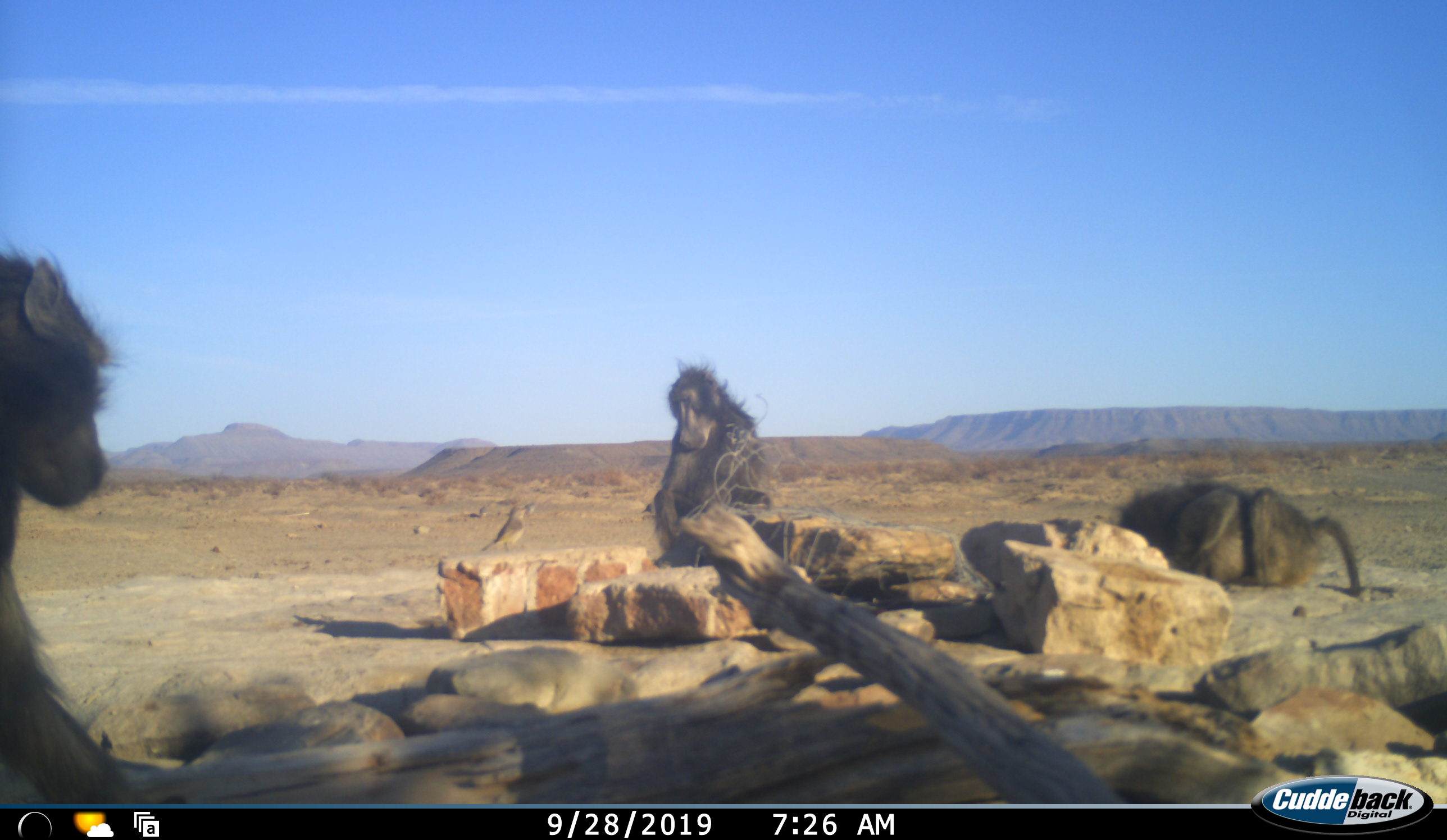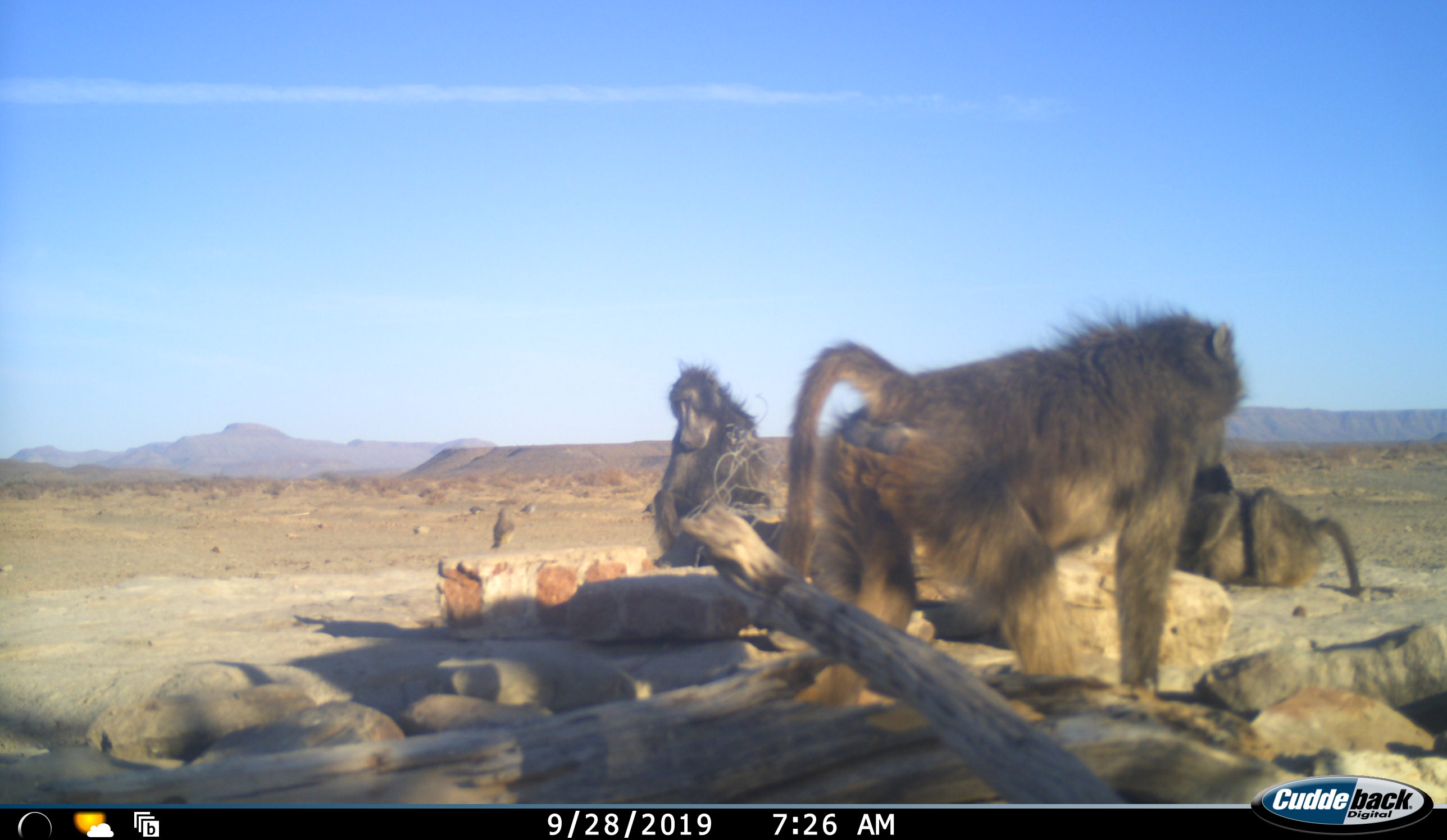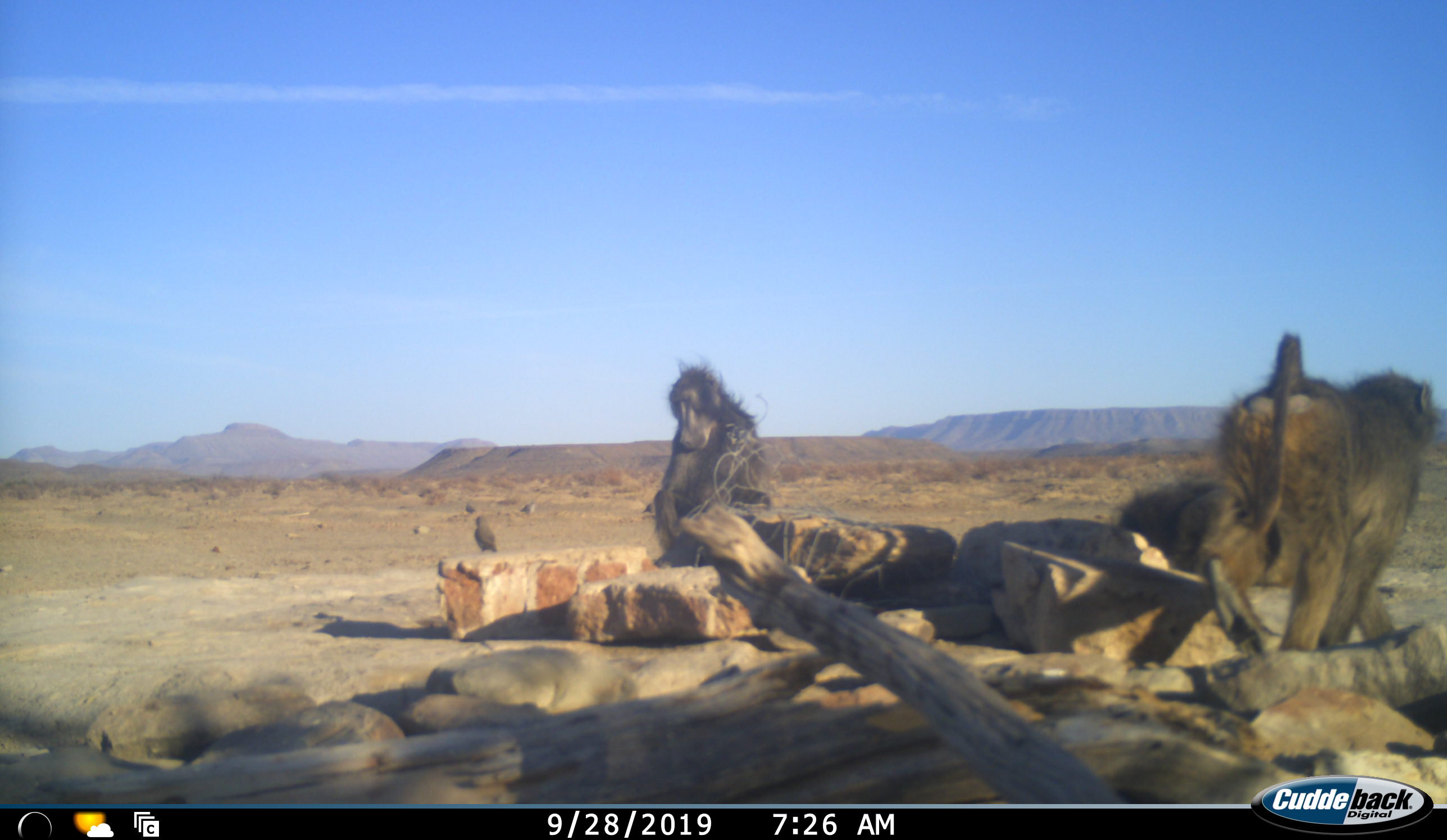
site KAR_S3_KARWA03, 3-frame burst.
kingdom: Animalia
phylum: Chordata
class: Mammalia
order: Primates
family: Cercopithecidae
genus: Papio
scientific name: Papio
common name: baboon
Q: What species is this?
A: Baboon (Papio).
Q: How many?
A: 3.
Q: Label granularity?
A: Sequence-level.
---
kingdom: Animalia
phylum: Chordata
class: Aves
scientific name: Aves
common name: bird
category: birdother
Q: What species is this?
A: Birdother (bird) (Aves).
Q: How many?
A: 1.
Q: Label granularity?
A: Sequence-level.